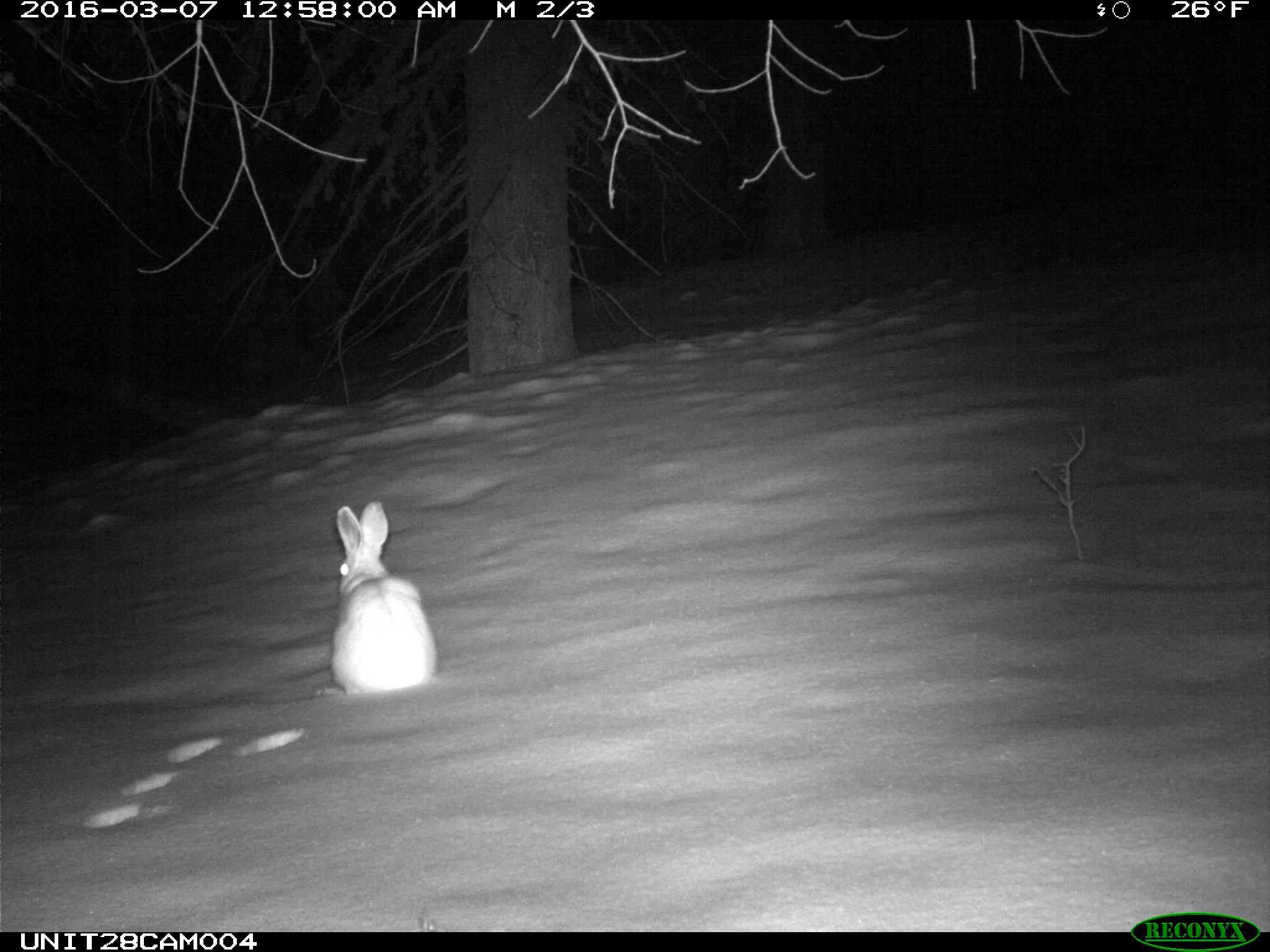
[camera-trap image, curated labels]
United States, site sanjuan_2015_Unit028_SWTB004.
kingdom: Animalia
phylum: Chordata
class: Mammalia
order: Lagomorpha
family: Leporidae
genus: Lepus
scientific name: Lepus americanus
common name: snowshoe hare